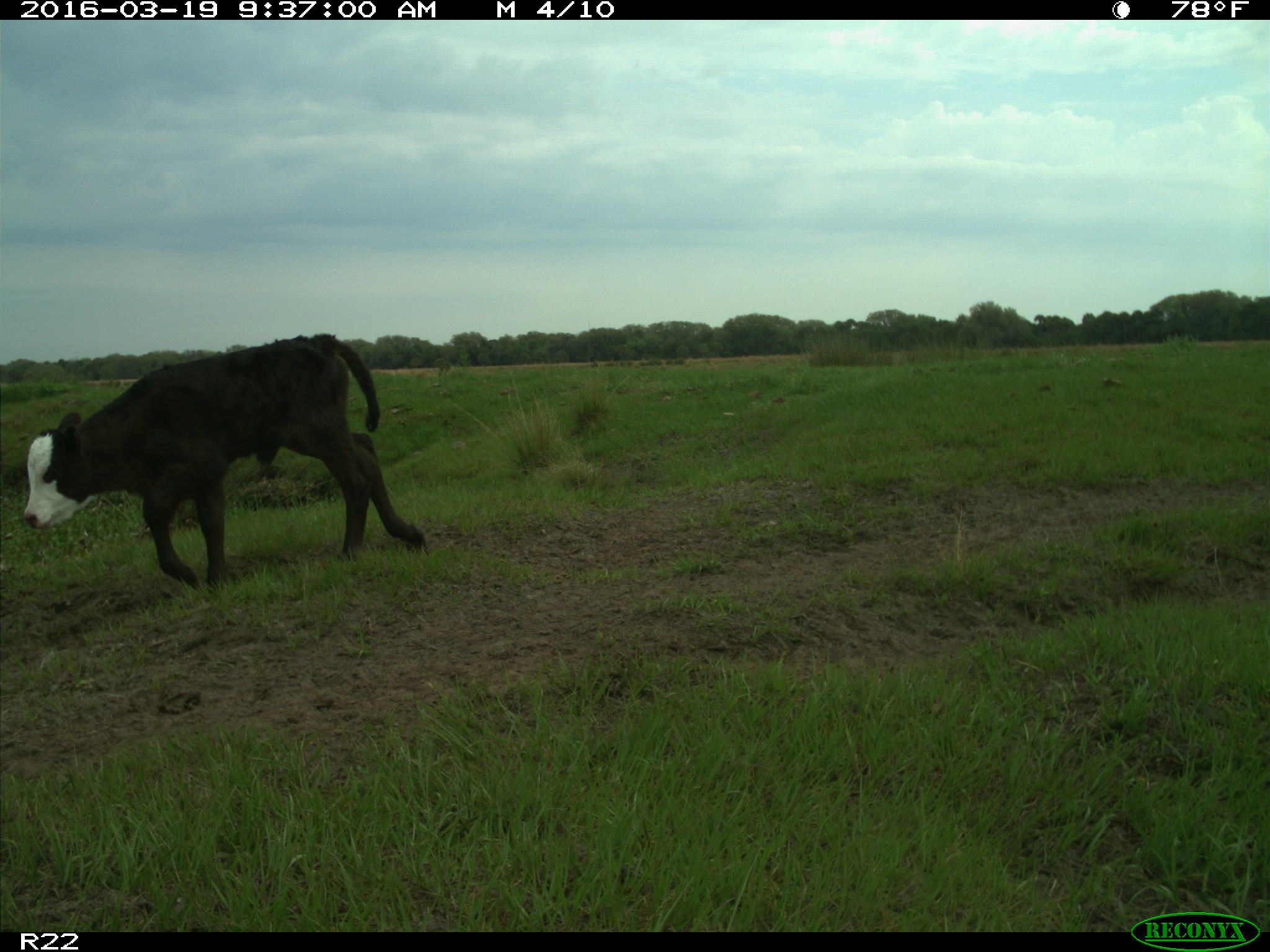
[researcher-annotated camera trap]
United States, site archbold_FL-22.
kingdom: Animalia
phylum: Chordata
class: Mammalia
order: Artiodactyla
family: Bovidae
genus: Bos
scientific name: Bos taurus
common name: domestic cow